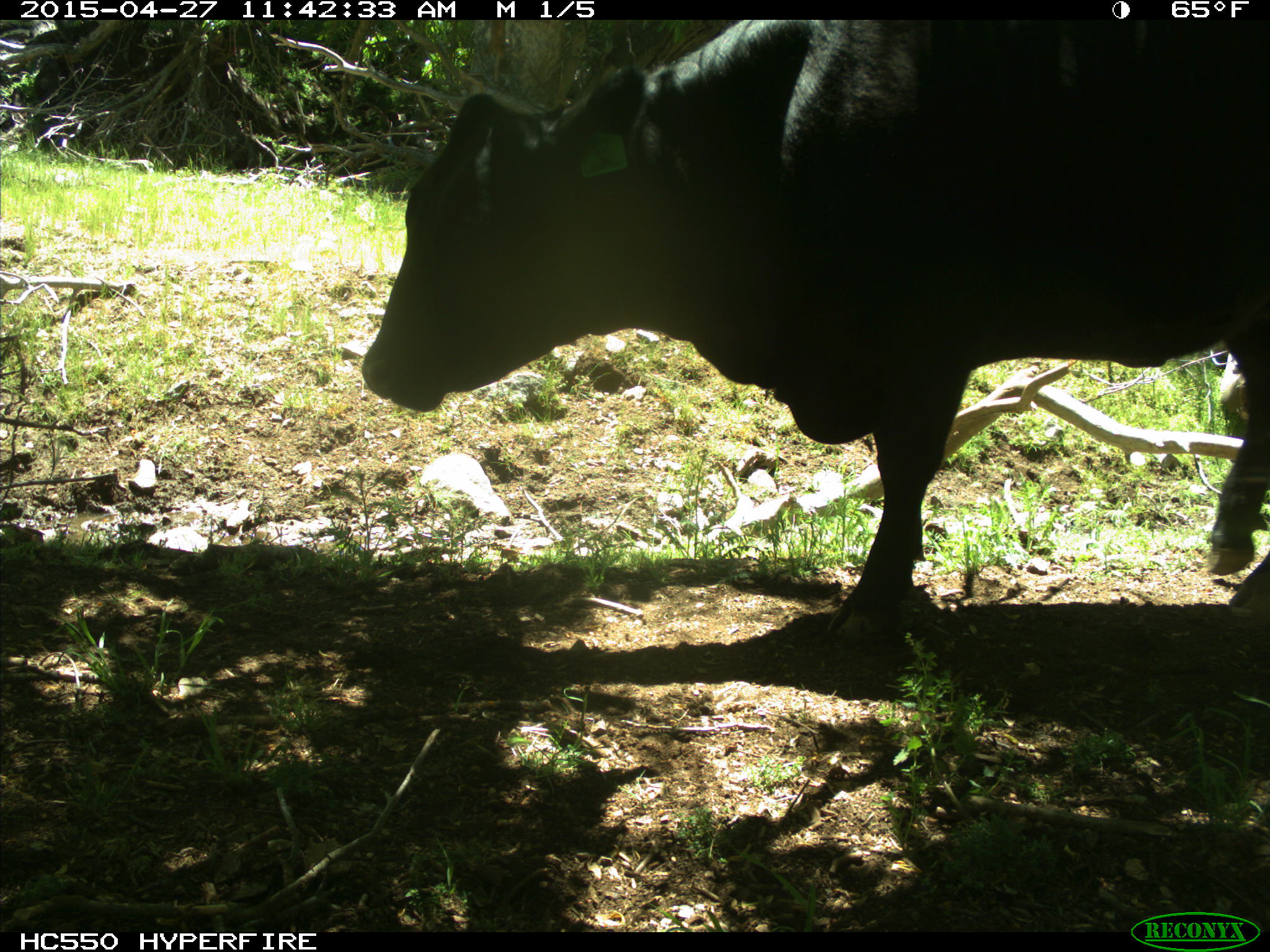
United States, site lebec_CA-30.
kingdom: Animalia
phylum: Chordata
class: Mammalia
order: Artiodactyla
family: Bovidae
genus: Bos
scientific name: Bos taurus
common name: domestic cow